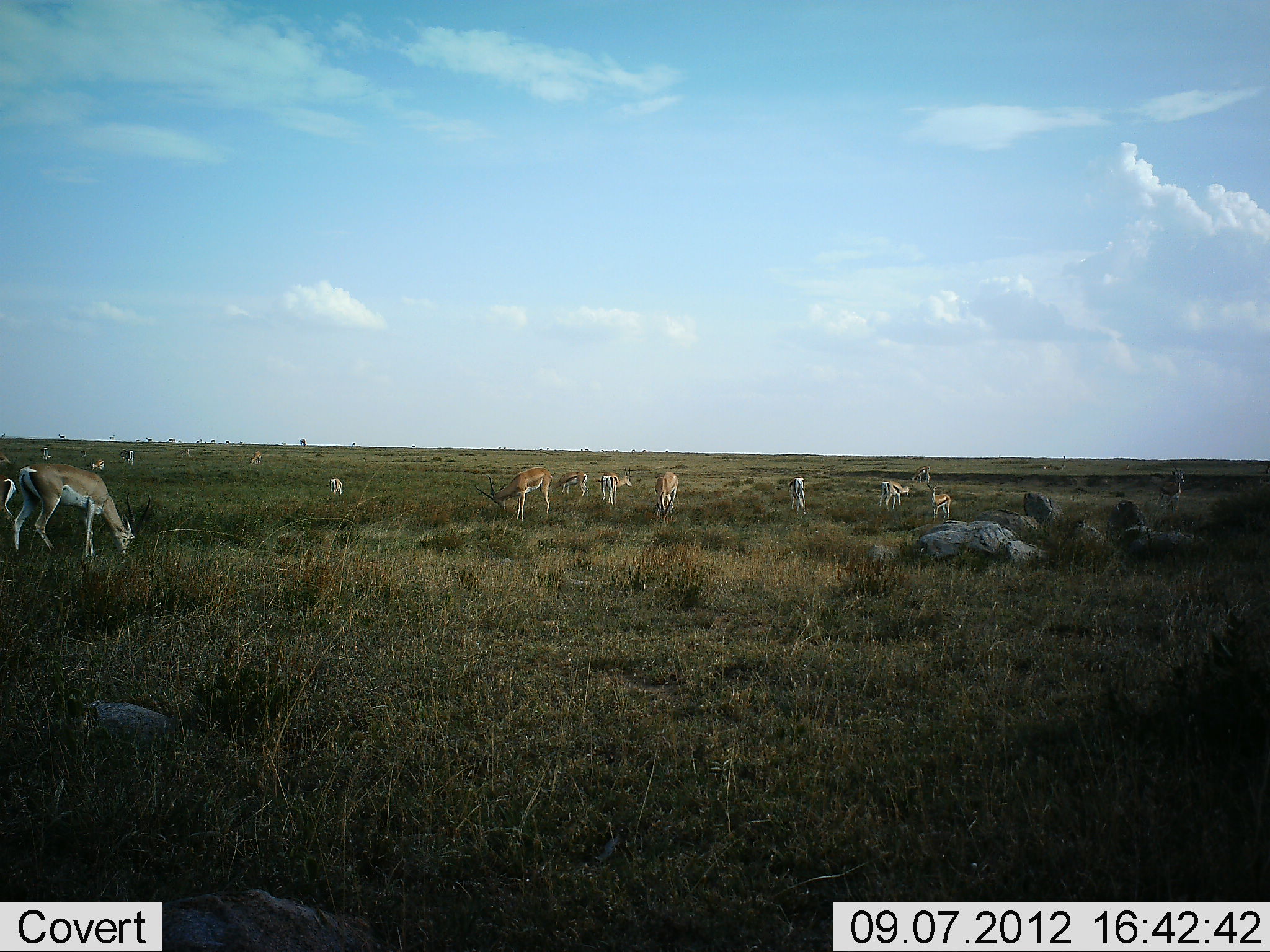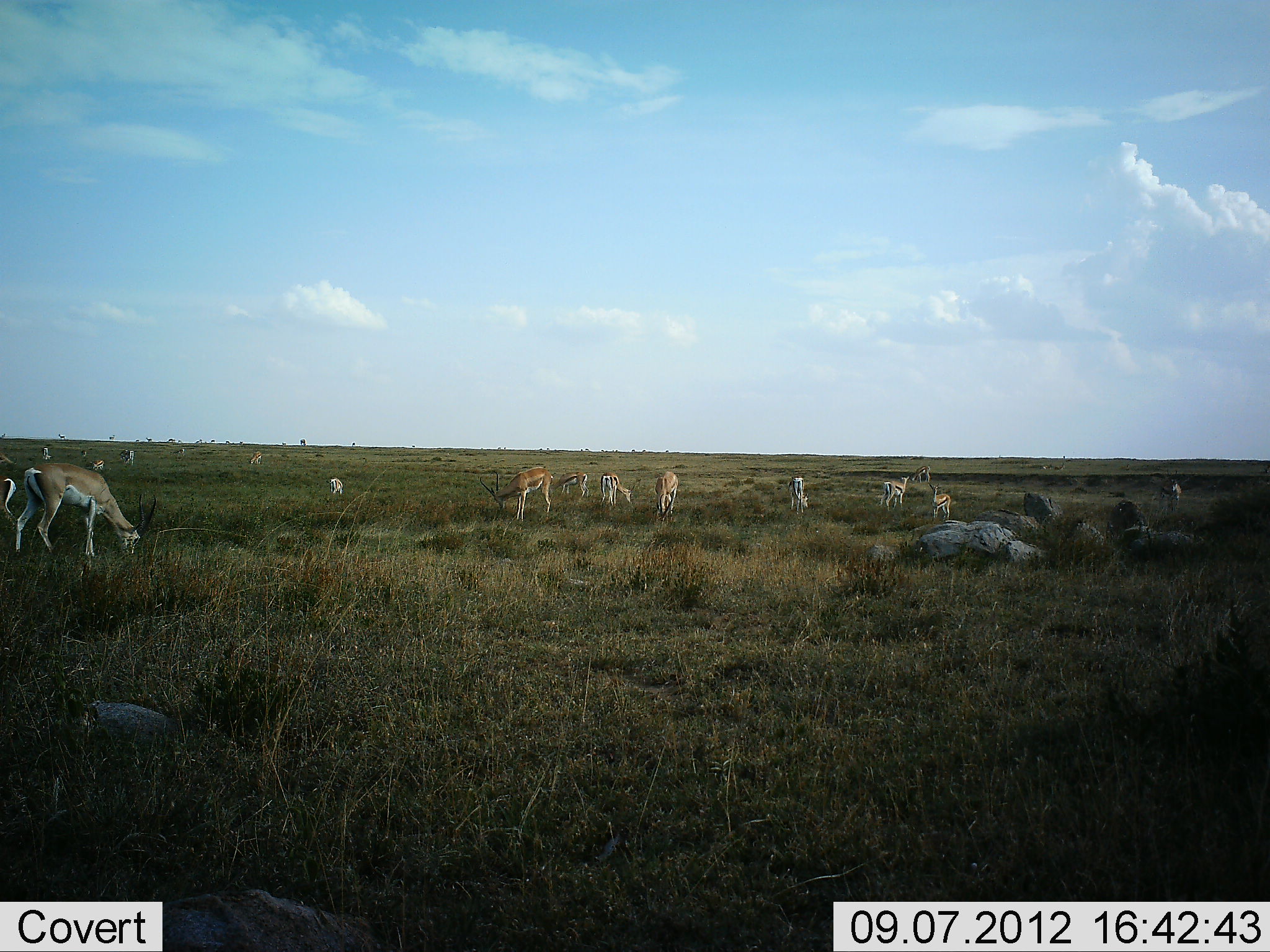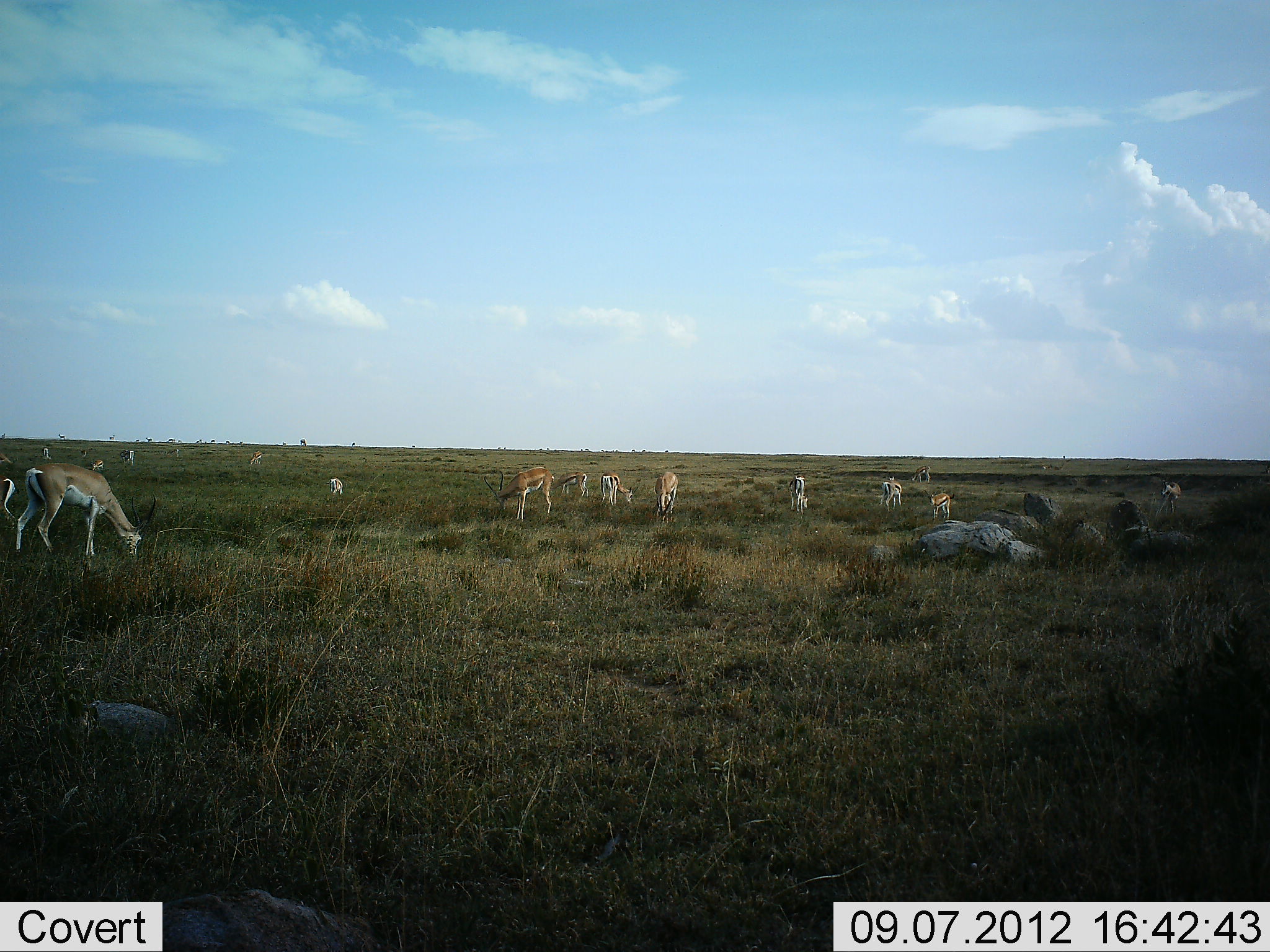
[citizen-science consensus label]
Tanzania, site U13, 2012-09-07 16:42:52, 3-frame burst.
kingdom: Animalia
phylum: Chordata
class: Mammalia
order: Artiodactyla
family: Bovidae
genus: Nanger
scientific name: Nanger granti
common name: grant's gazelle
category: gazellegrants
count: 11-50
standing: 29%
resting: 0%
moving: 0%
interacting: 0%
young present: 0%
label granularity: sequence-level